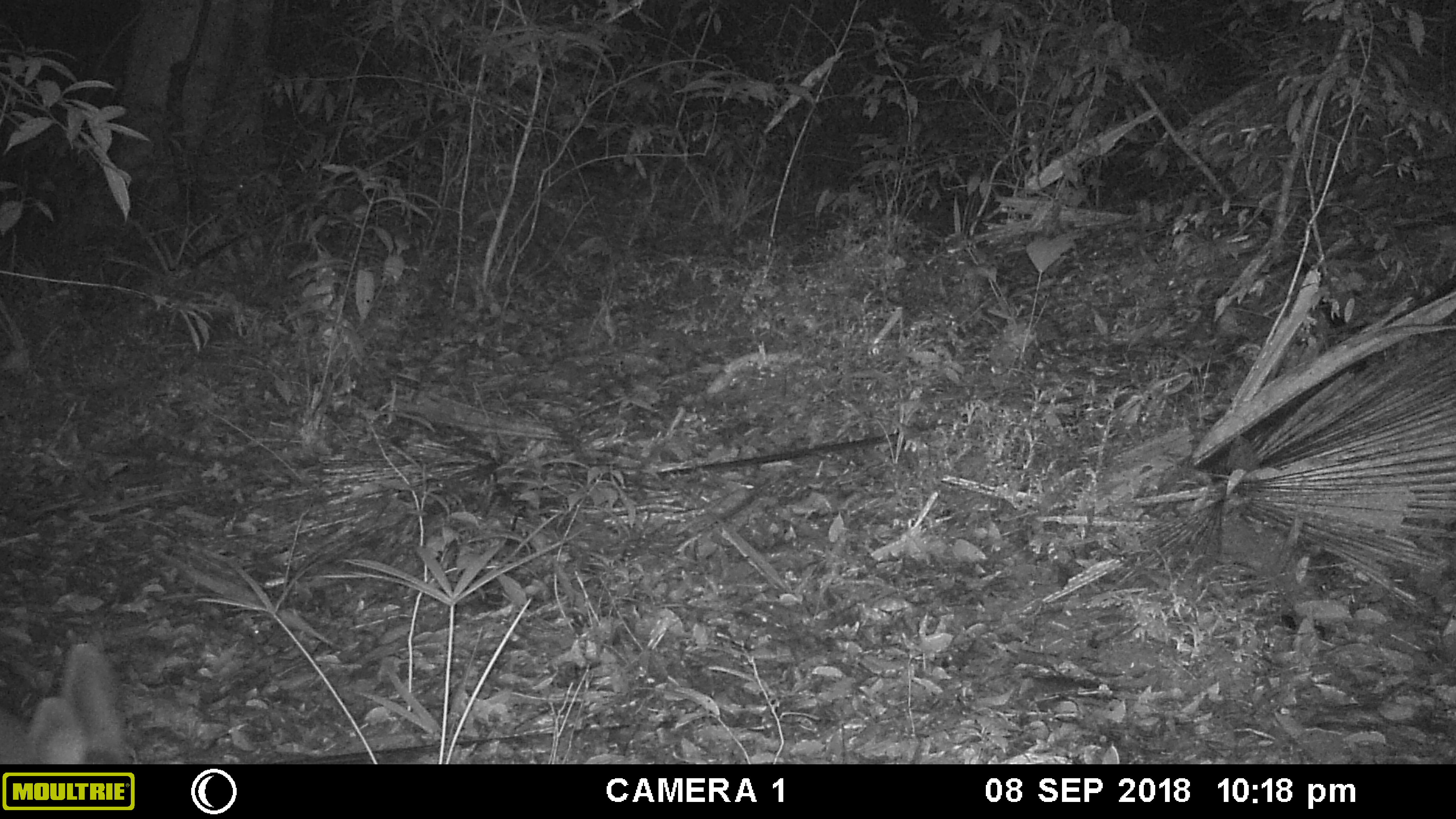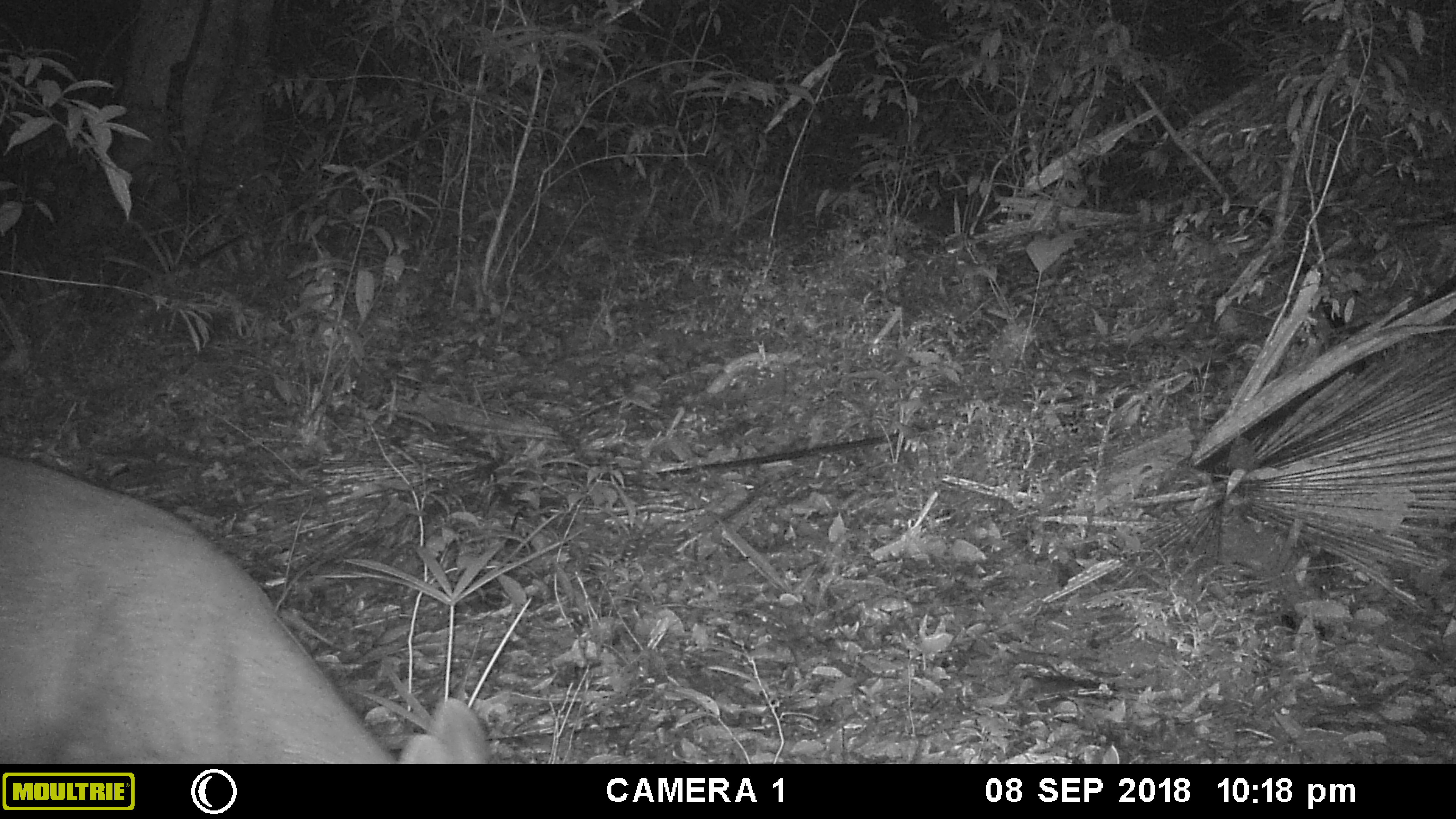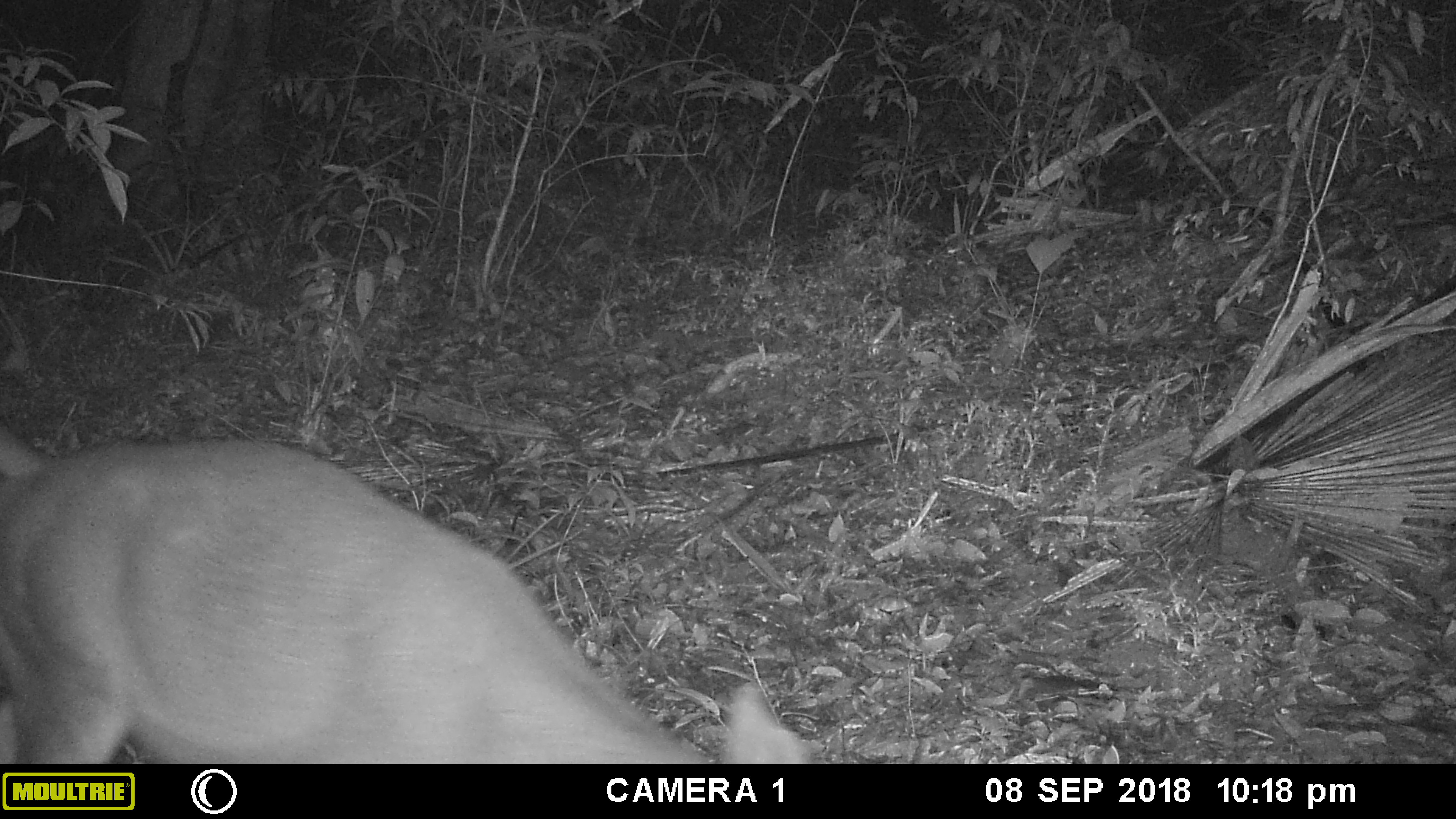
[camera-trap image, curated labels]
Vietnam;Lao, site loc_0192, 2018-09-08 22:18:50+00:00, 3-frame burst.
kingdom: Animalia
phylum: Chordata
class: Mammalia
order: Artiodactyla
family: Cervidae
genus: Rusa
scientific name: Rusa unicolor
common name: sambar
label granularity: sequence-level